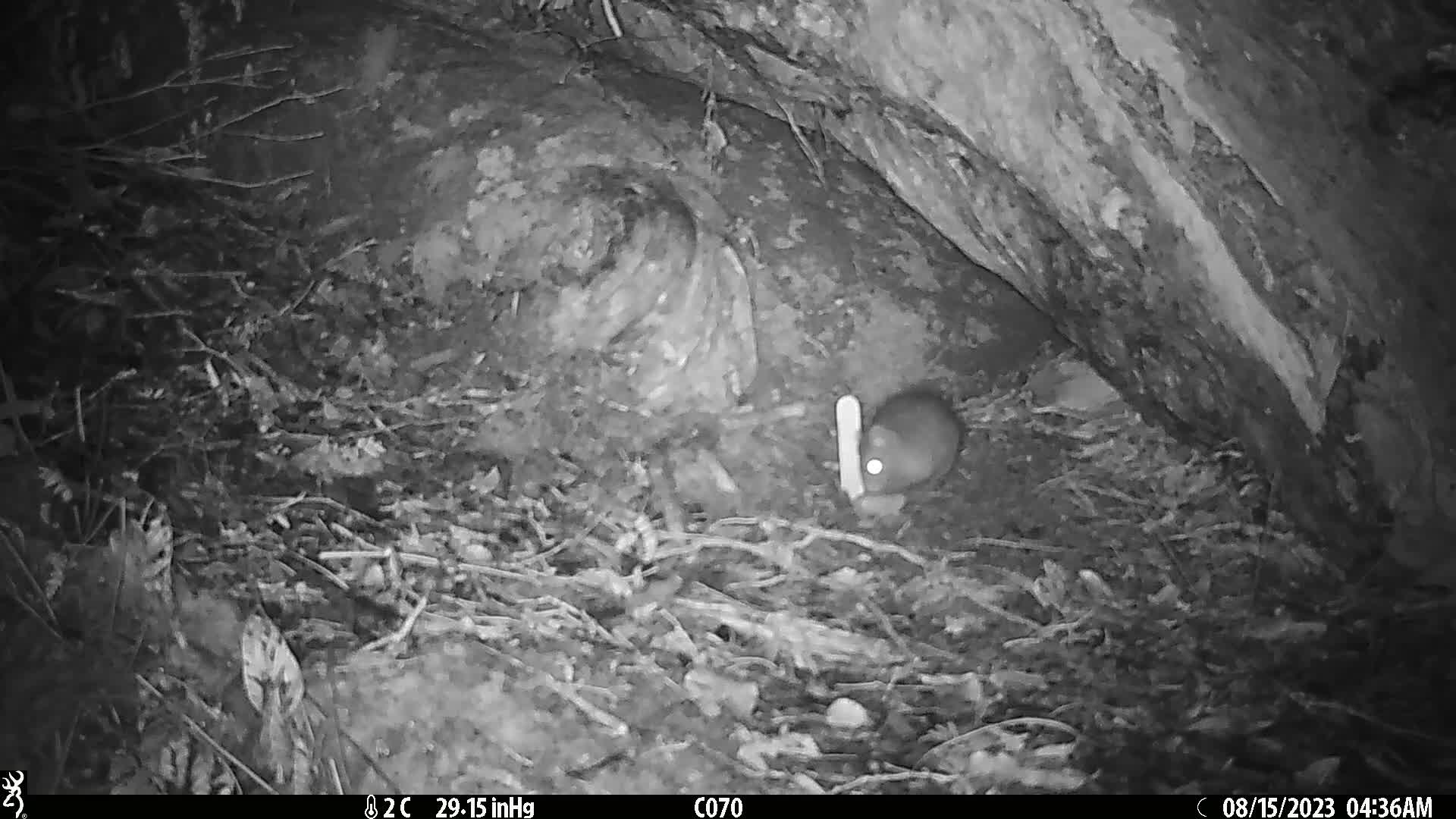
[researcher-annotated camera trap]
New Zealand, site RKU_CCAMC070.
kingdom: Animalia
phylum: Chordata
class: Mammalia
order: Rodentia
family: Muridae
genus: Rattus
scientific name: Rattus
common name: rat